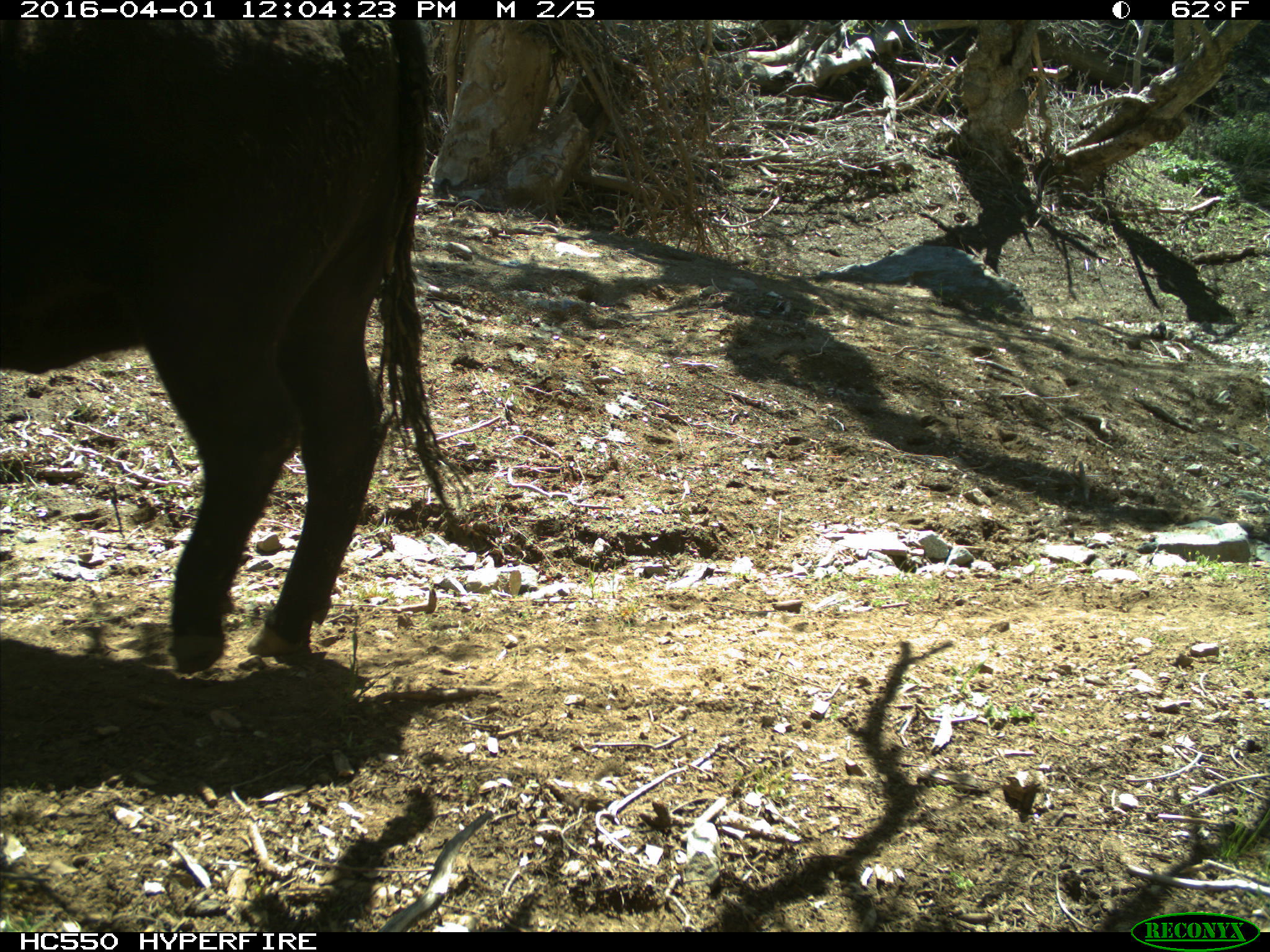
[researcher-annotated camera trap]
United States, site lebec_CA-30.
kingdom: Animalia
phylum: Chordata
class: Mammalia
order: Artiodactyla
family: Bovidae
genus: Bos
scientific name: Bos taurus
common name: domestic cow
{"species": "Bos taurus (domestic cow)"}